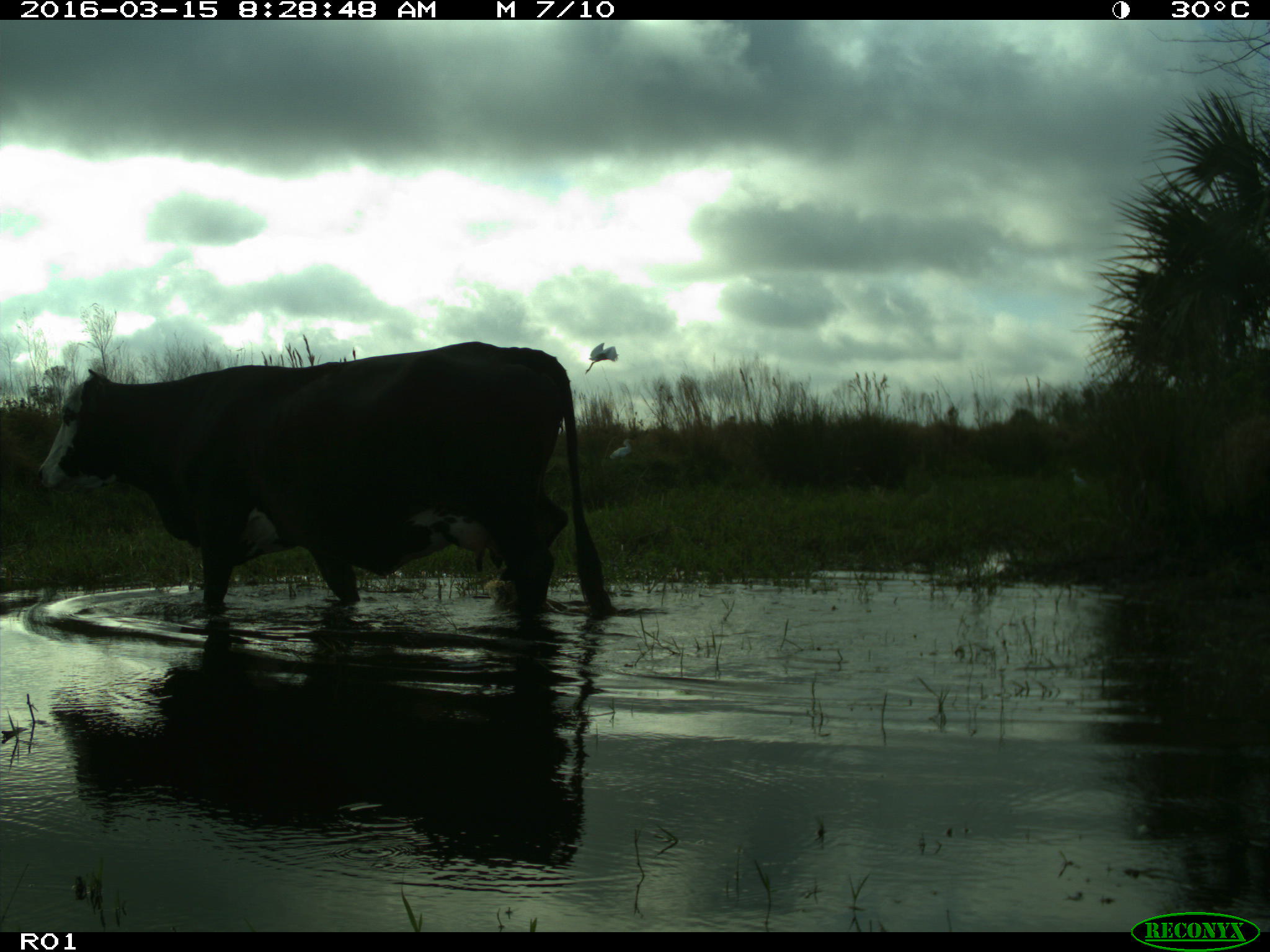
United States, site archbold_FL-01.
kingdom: Animalia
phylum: Chordata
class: Mammalia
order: Artiodactyla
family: Bovidae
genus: Bos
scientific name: Bos taurus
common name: domestic cow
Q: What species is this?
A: Bos taurus (domestic cow).